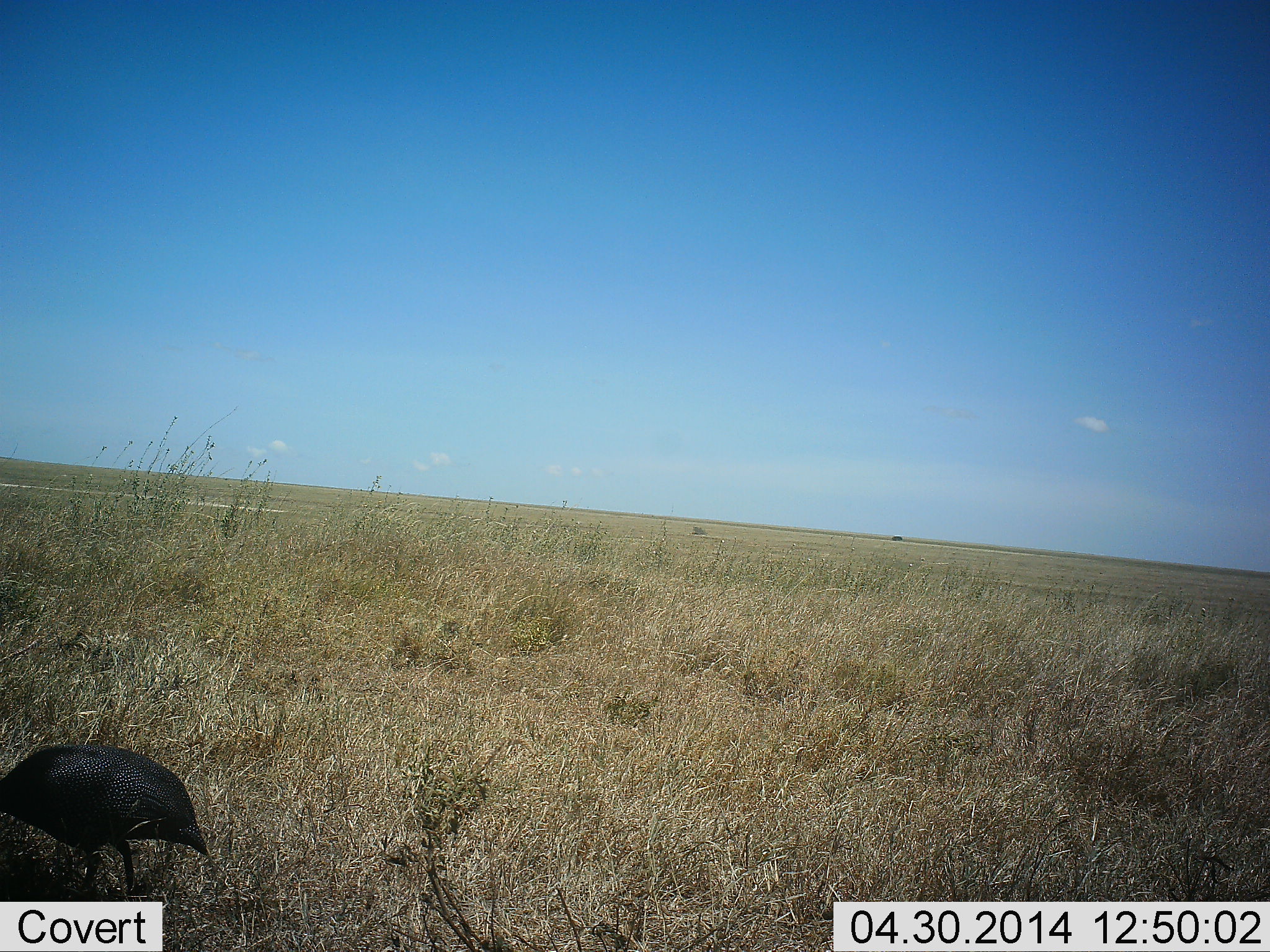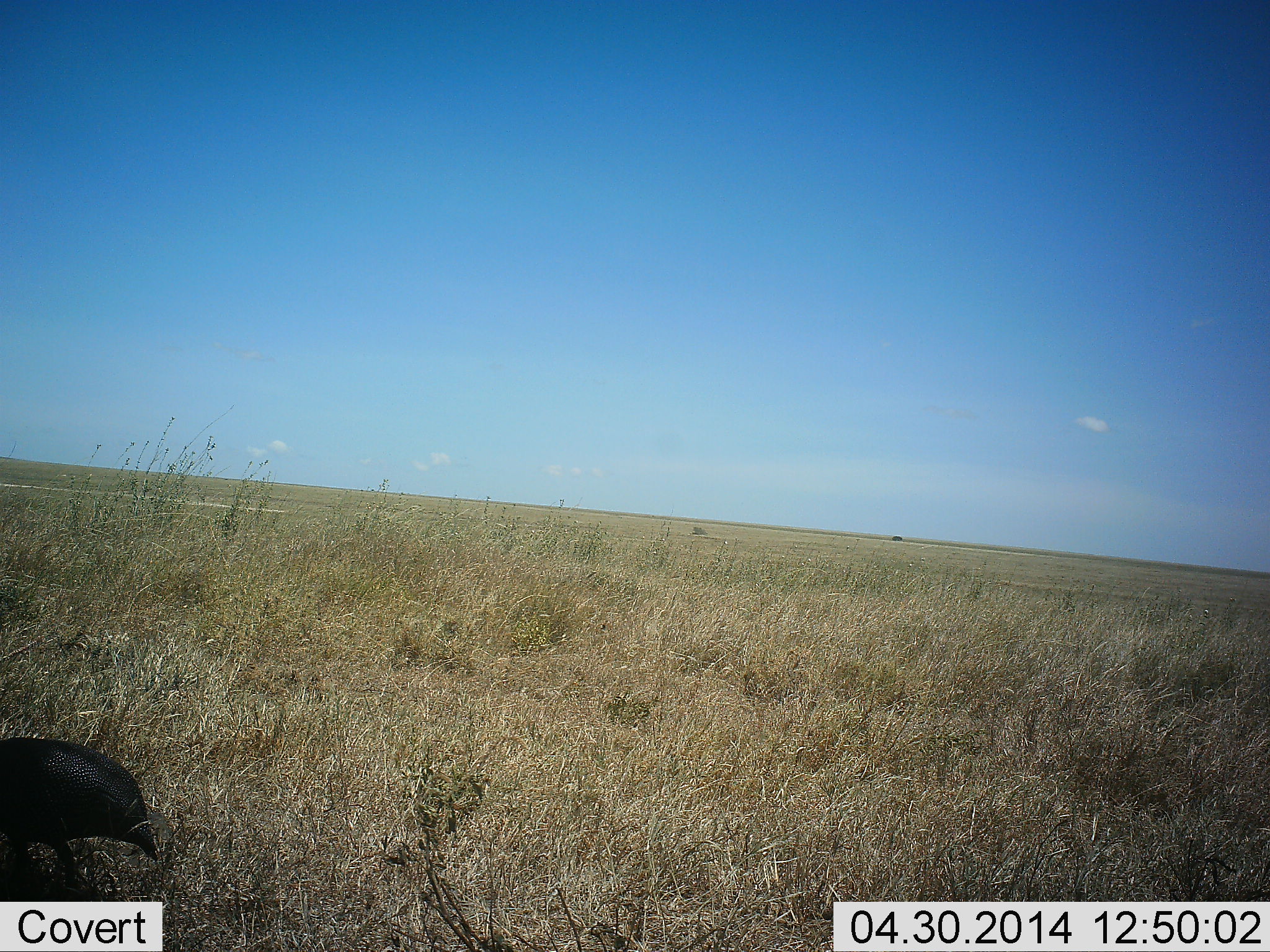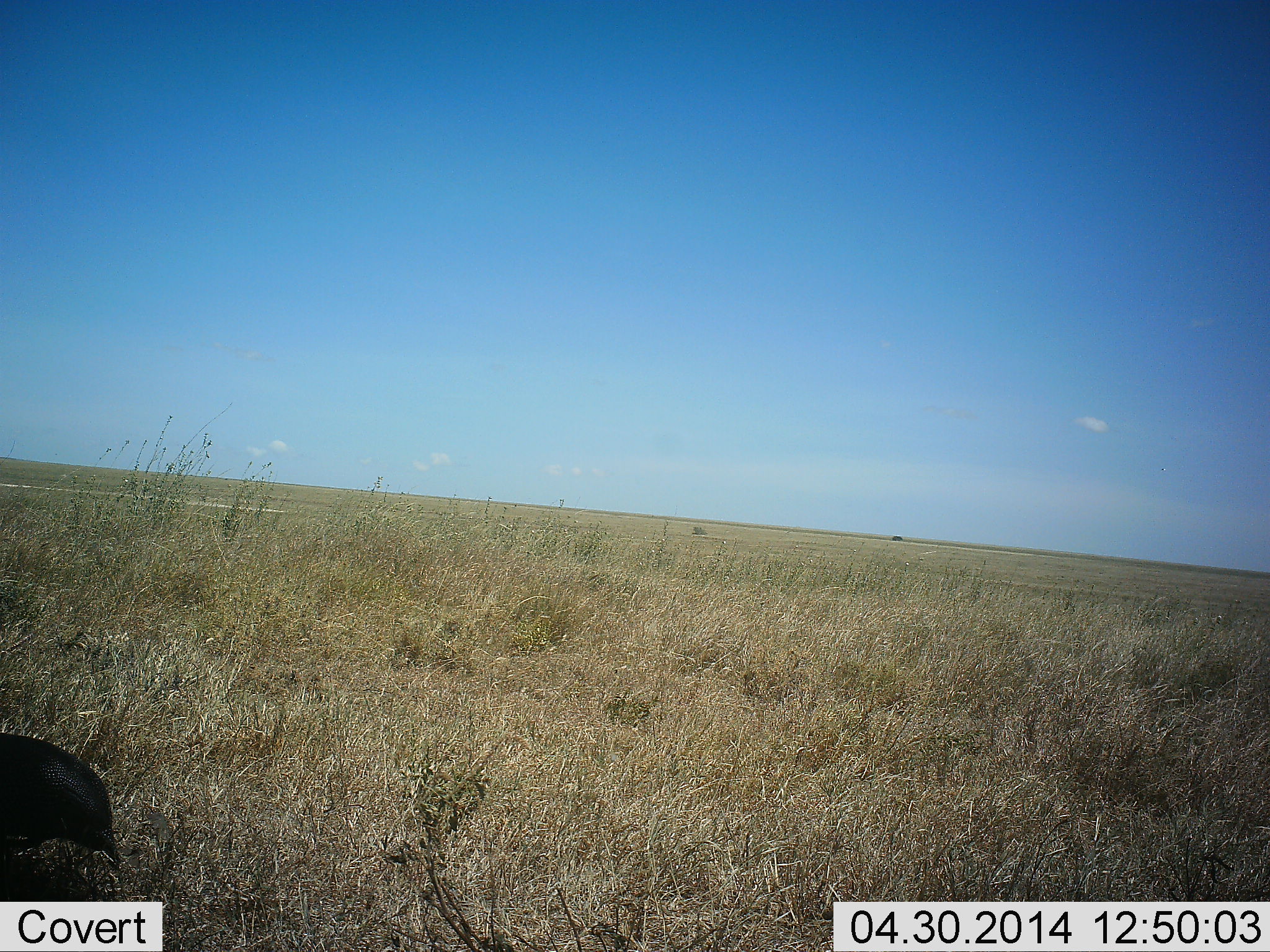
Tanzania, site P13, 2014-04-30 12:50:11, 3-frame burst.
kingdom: Animalia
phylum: Chordata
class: Aves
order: Galliformes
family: Numididae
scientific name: Numididae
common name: guinea fowl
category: guineafowl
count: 1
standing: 12%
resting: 0%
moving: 82%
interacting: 0%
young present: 0%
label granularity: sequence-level